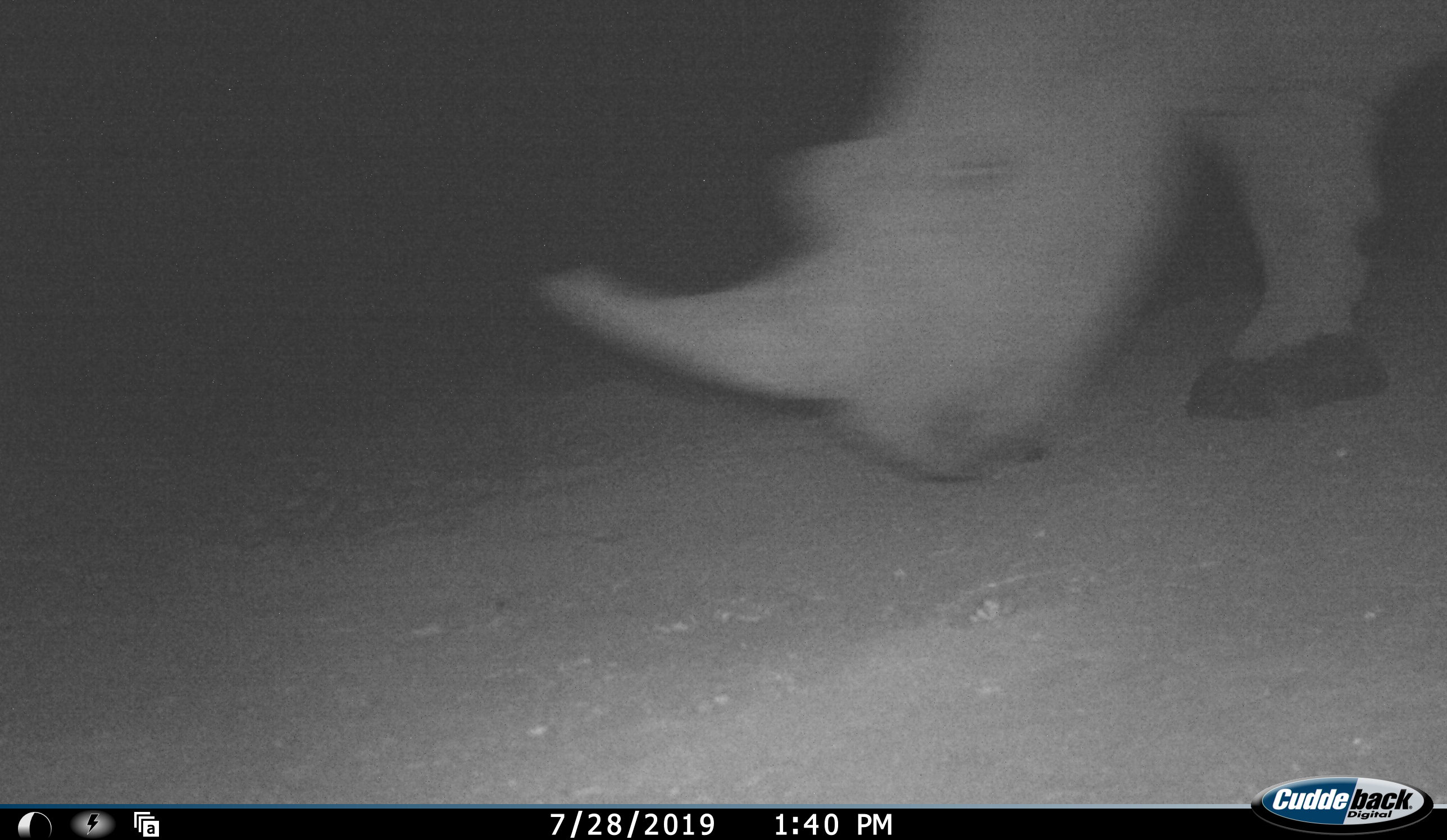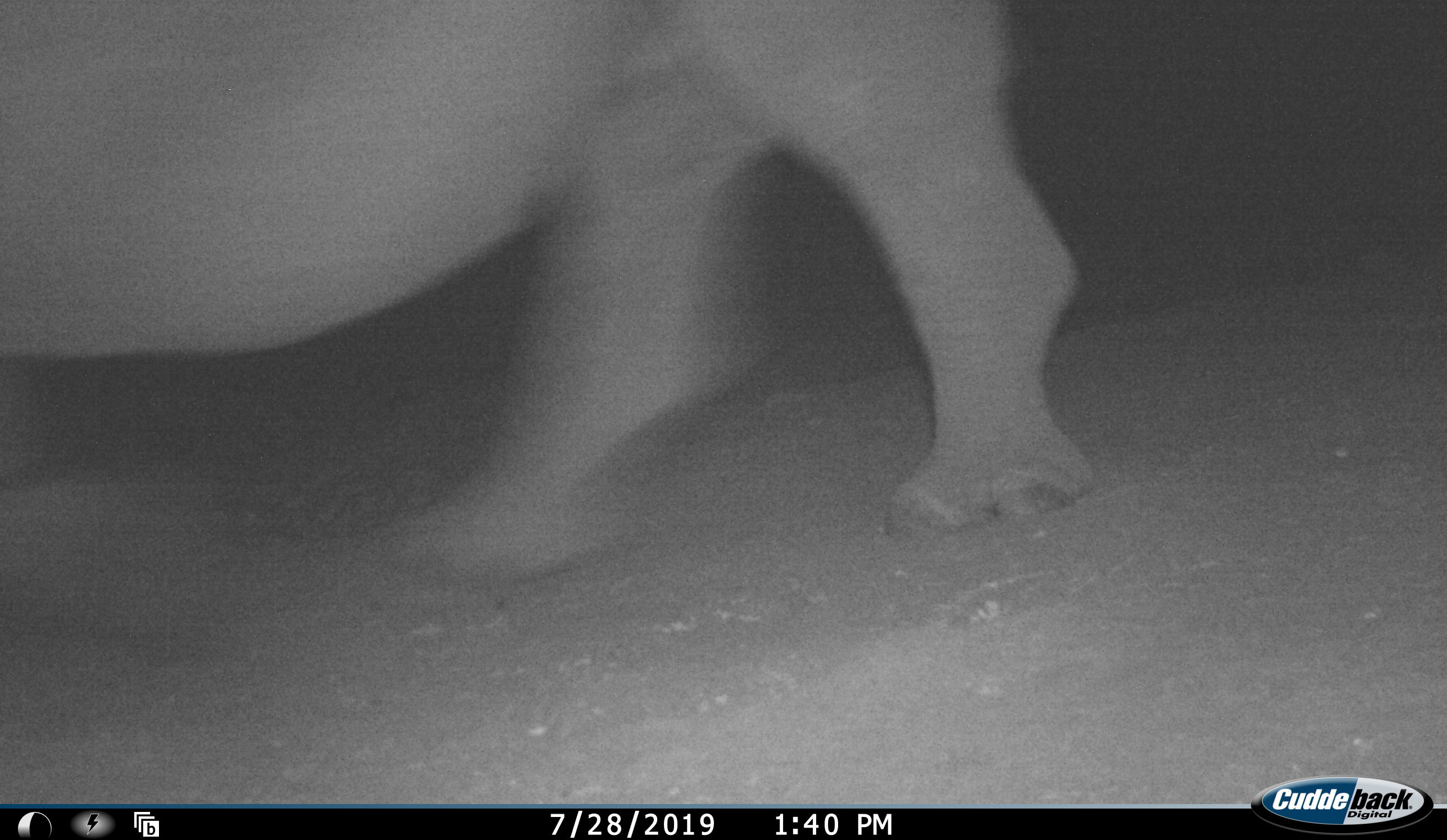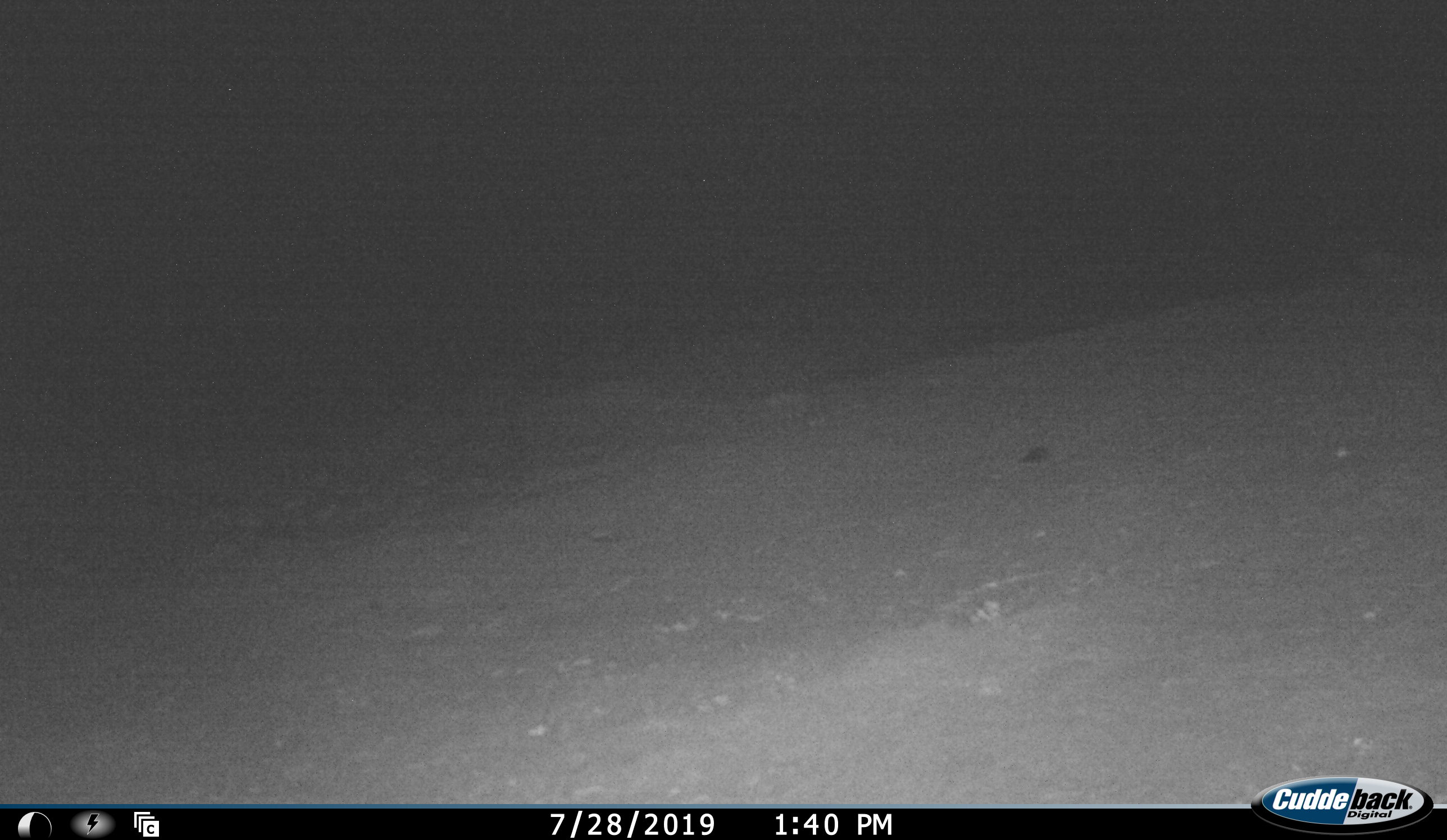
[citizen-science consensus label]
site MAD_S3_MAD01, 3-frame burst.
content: unidentified animal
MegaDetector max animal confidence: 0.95